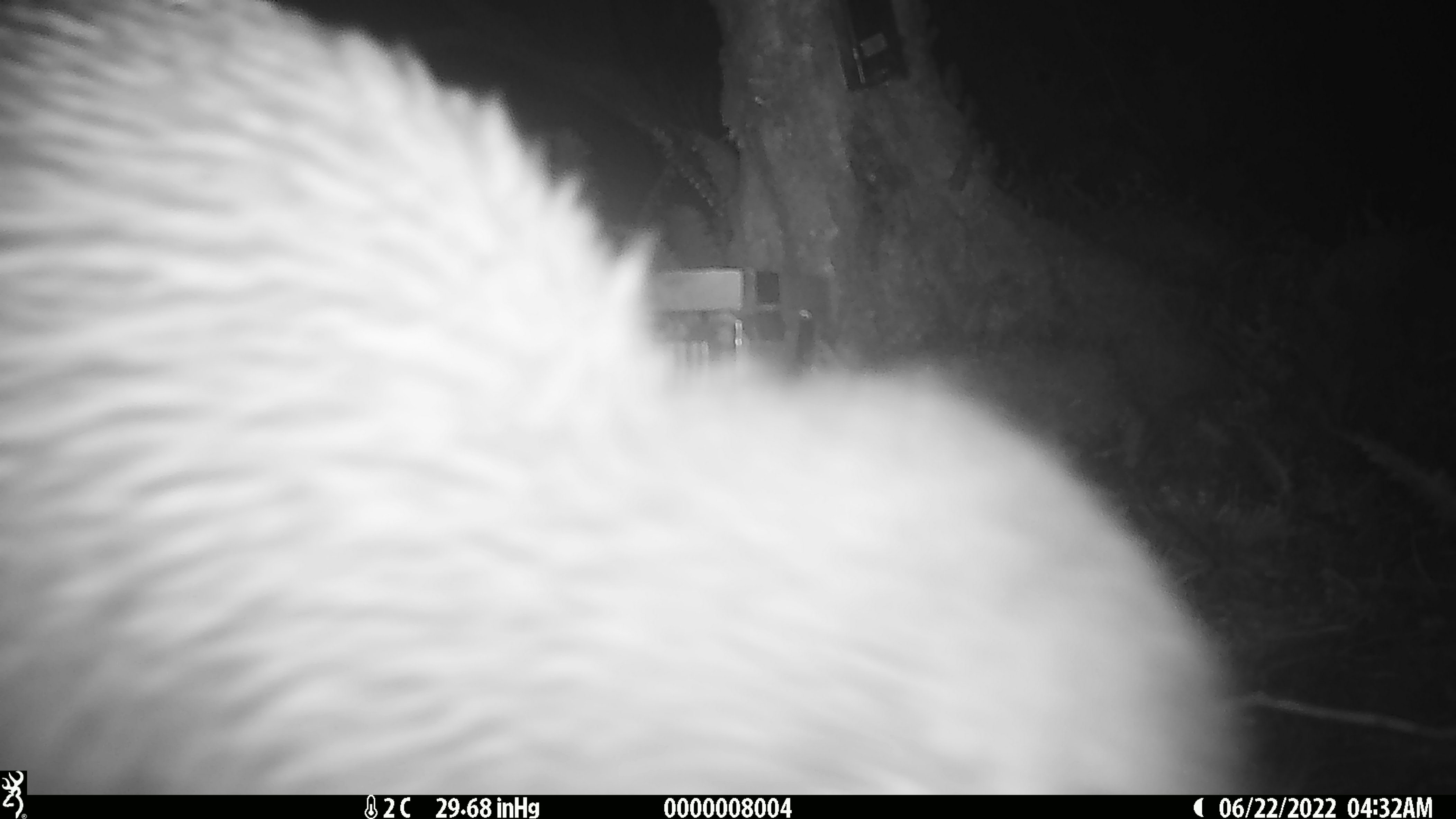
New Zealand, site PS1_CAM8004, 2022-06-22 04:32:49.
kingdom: Animalia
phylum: Chordata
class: Aves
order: Apterygiformes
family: Apterygidae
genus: Apteryx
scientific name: Apteryx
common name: kiwi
Kiwi (Apteryx).